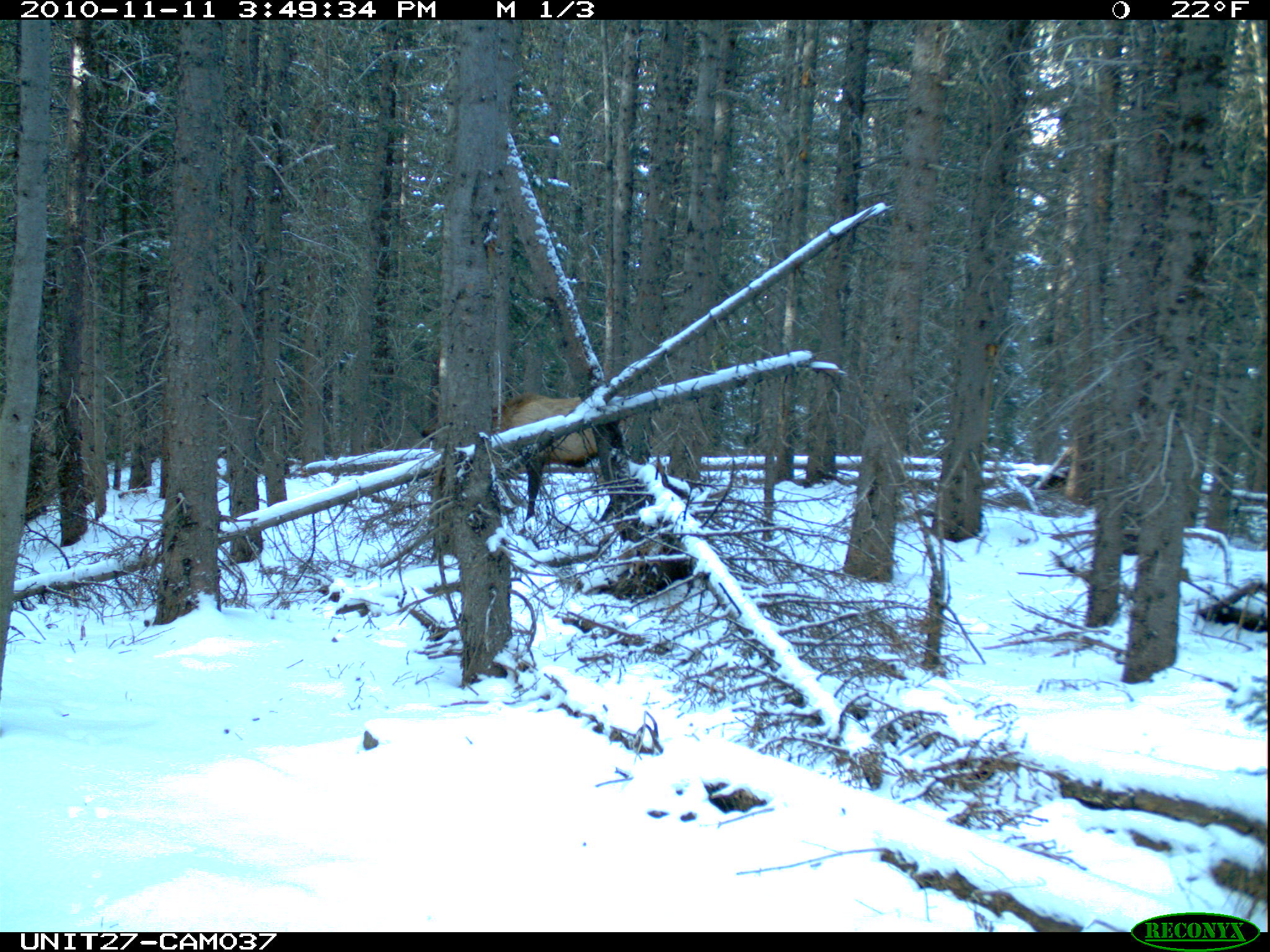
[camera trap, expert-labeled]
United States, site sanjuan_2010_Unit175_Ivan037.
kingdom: Animalia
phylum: Chordata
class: Mammalia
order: Artiodactyla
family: Cervidae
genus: Cervus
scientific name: Cervus elaphus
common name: red deer